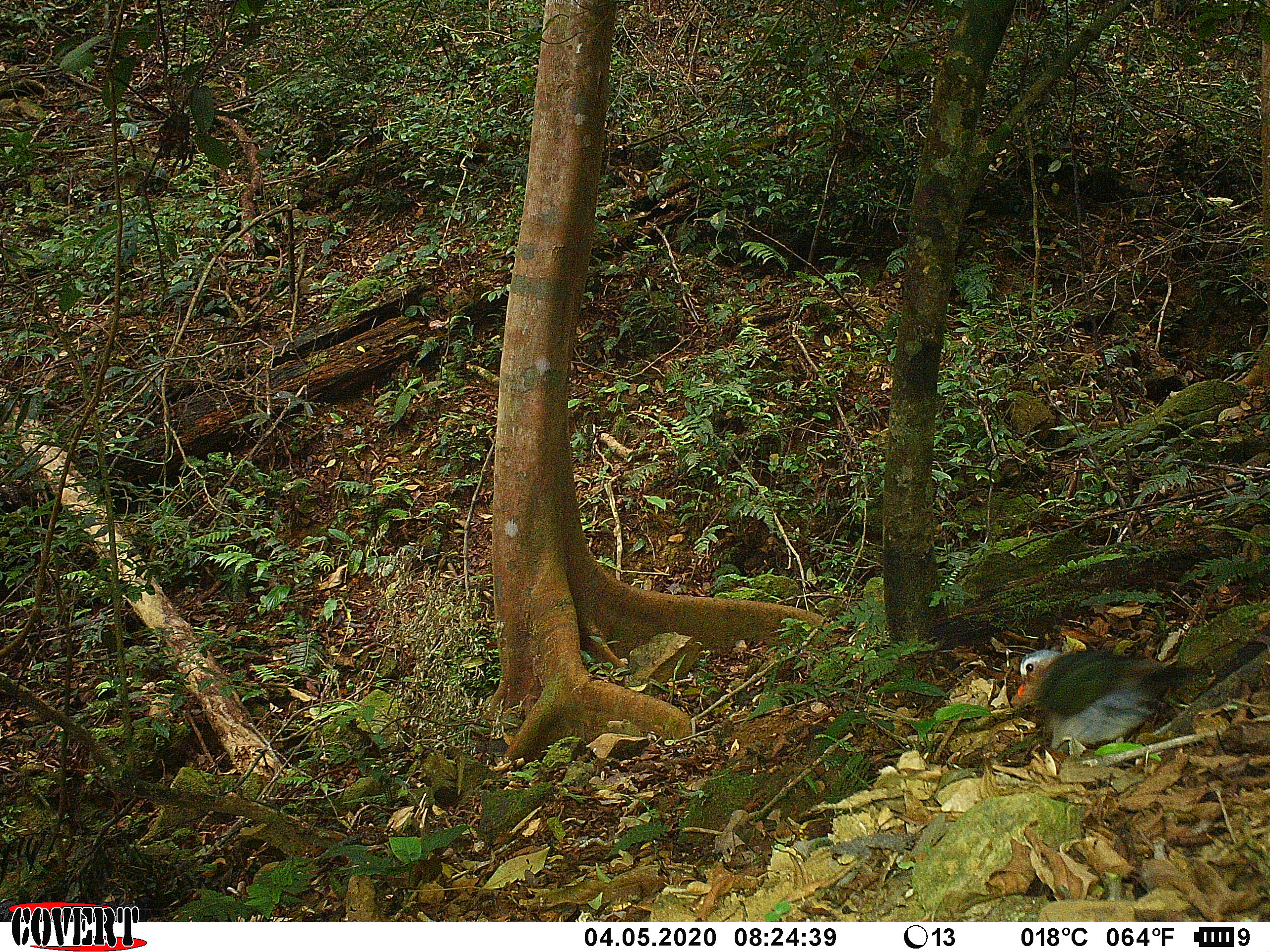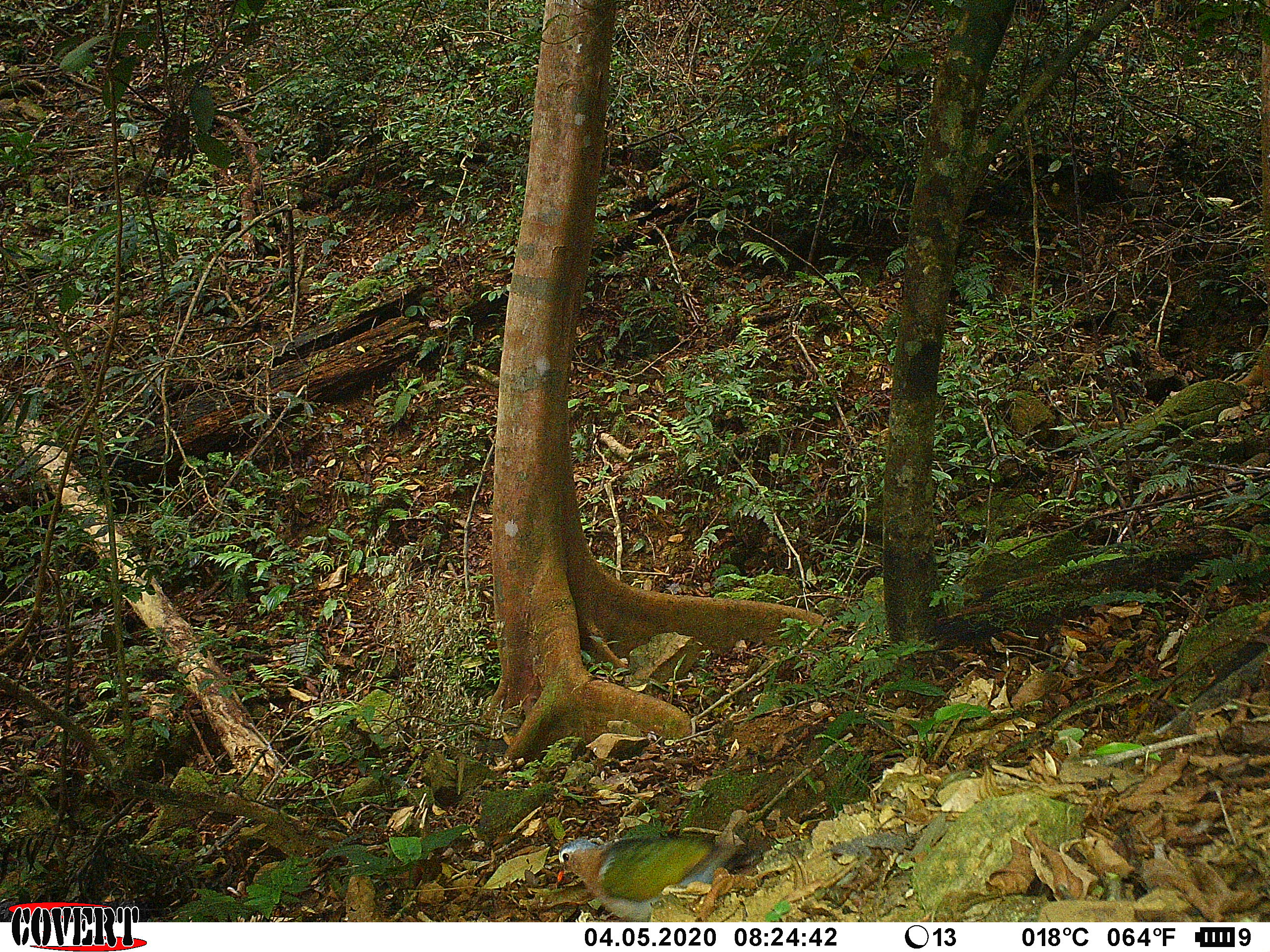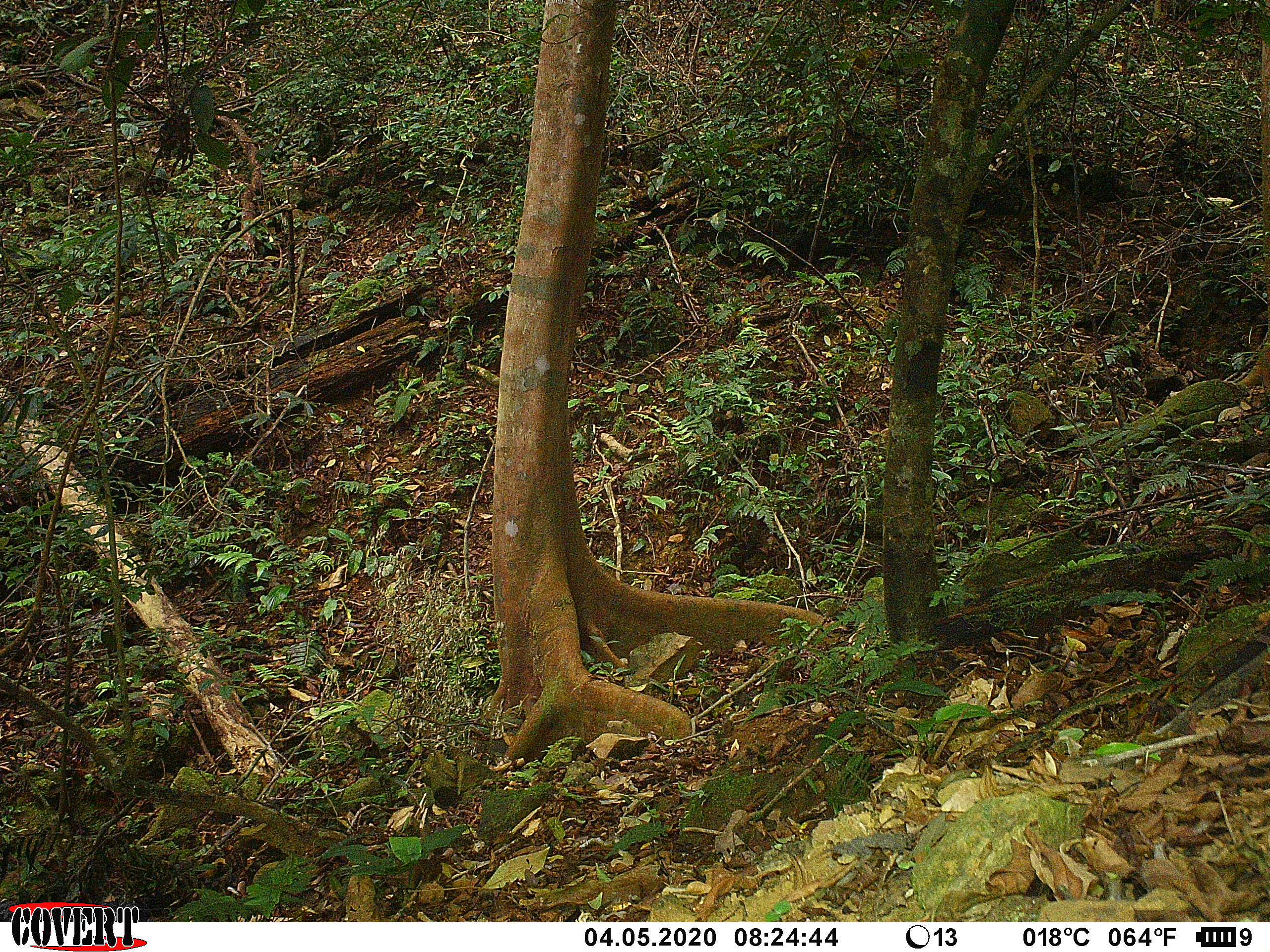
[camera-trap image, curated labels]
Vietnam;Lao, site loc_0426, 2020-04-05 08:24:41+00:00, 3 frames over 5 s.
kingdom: Animalia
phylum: Chordata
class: Aves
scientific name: Aves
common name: bird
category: unidentified bird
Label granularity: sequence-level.